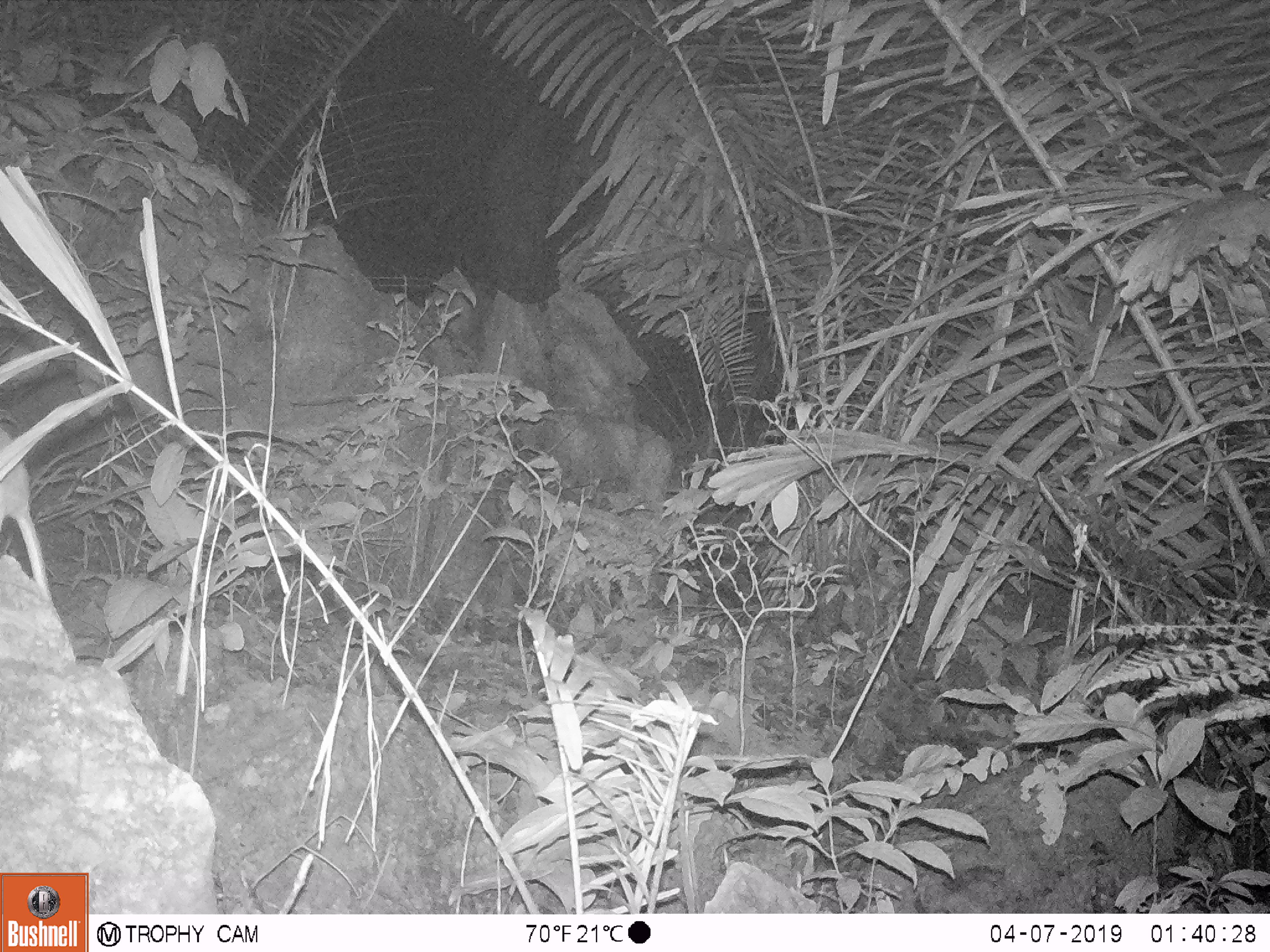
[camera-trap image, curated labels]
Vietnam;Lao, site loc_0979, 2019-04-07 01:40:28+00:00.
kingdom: Animalia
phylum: Chordata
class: Mammalia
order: Rodentia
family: Muridae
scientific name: Muridae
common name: old-world mice and rats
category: unidentified murid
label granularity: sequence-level